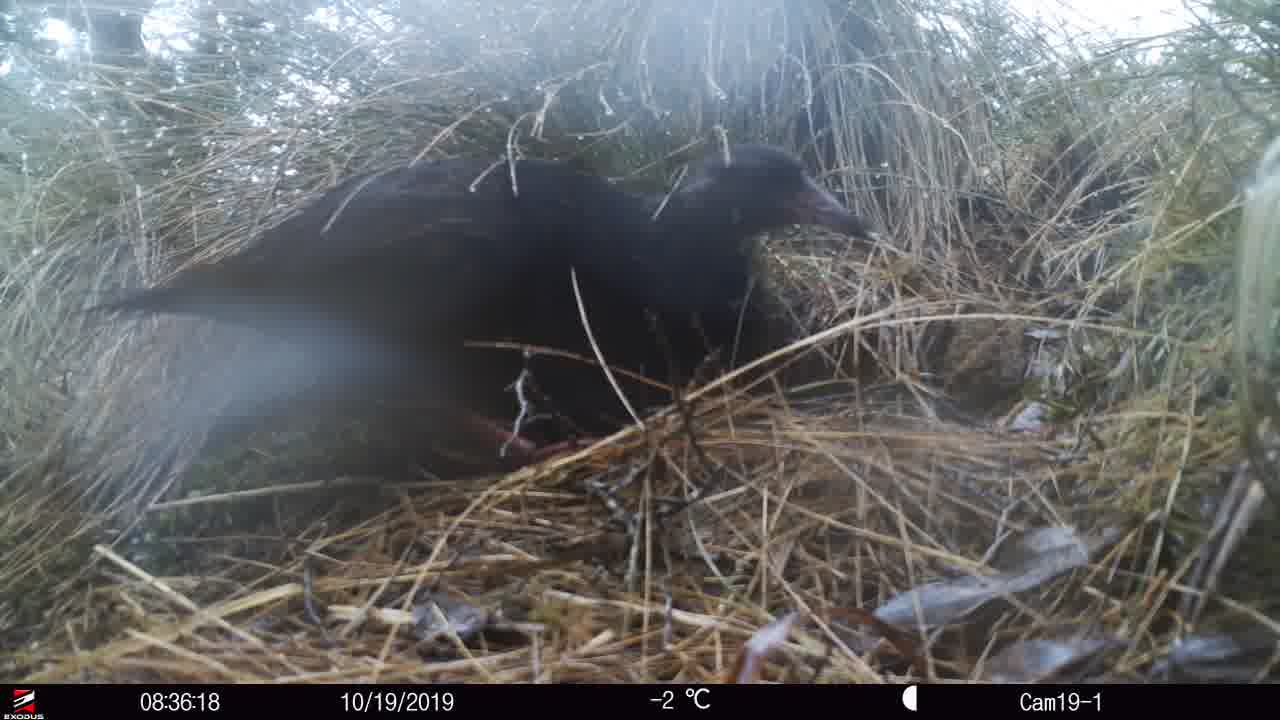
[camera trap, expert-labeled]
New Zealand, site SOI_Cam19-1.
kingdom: Animalia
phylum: Chordata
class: Aves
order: Gruiformes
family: Rallidae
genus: Gallirallus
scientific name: Gallirallus australis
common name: weka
Weka (Gallirallus australis).